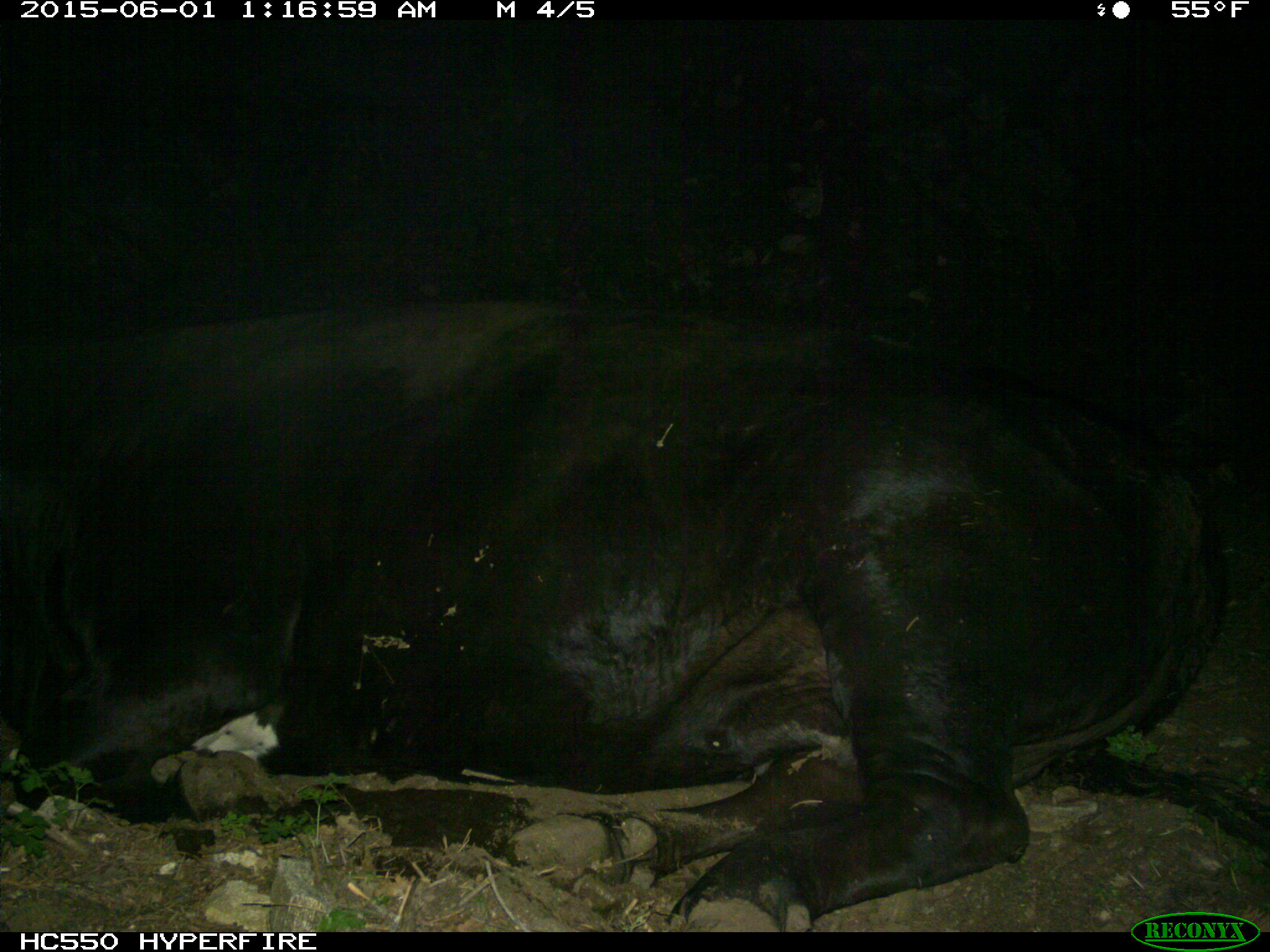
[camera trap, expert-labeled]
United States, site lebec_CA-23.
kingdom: Animalia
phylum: Chordata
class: Mammalia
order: Artiodactyla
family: Bovidae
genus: Bos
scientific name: Bos taurus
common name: domestic cow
Bos taurus (domestic cow).